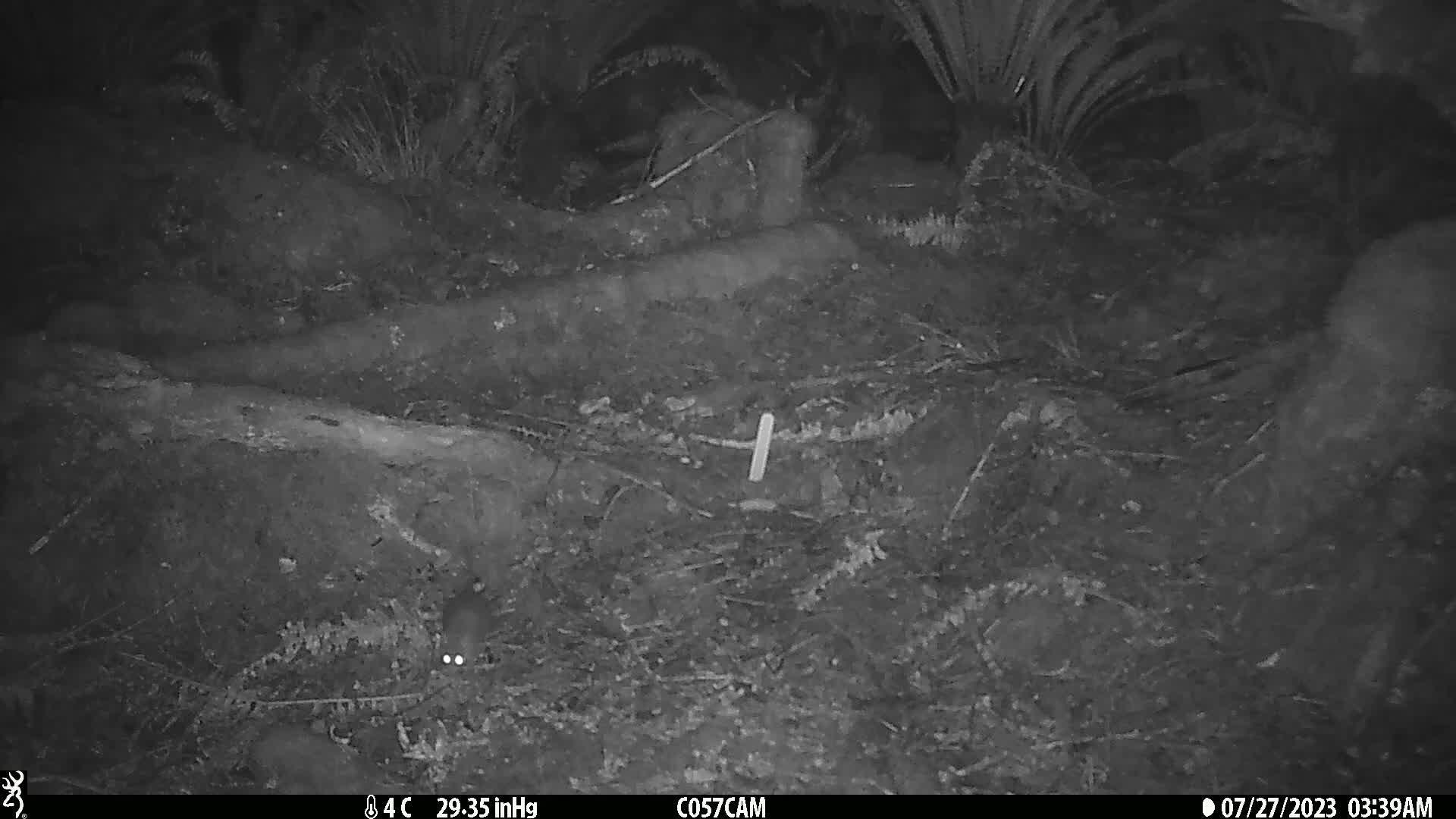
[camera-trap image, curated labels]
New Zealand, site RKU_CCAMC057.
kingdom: Animalia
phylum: Chordata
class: Mammalia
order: Rodentia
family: Muridae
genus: Rattus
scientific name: Rattus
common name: rat